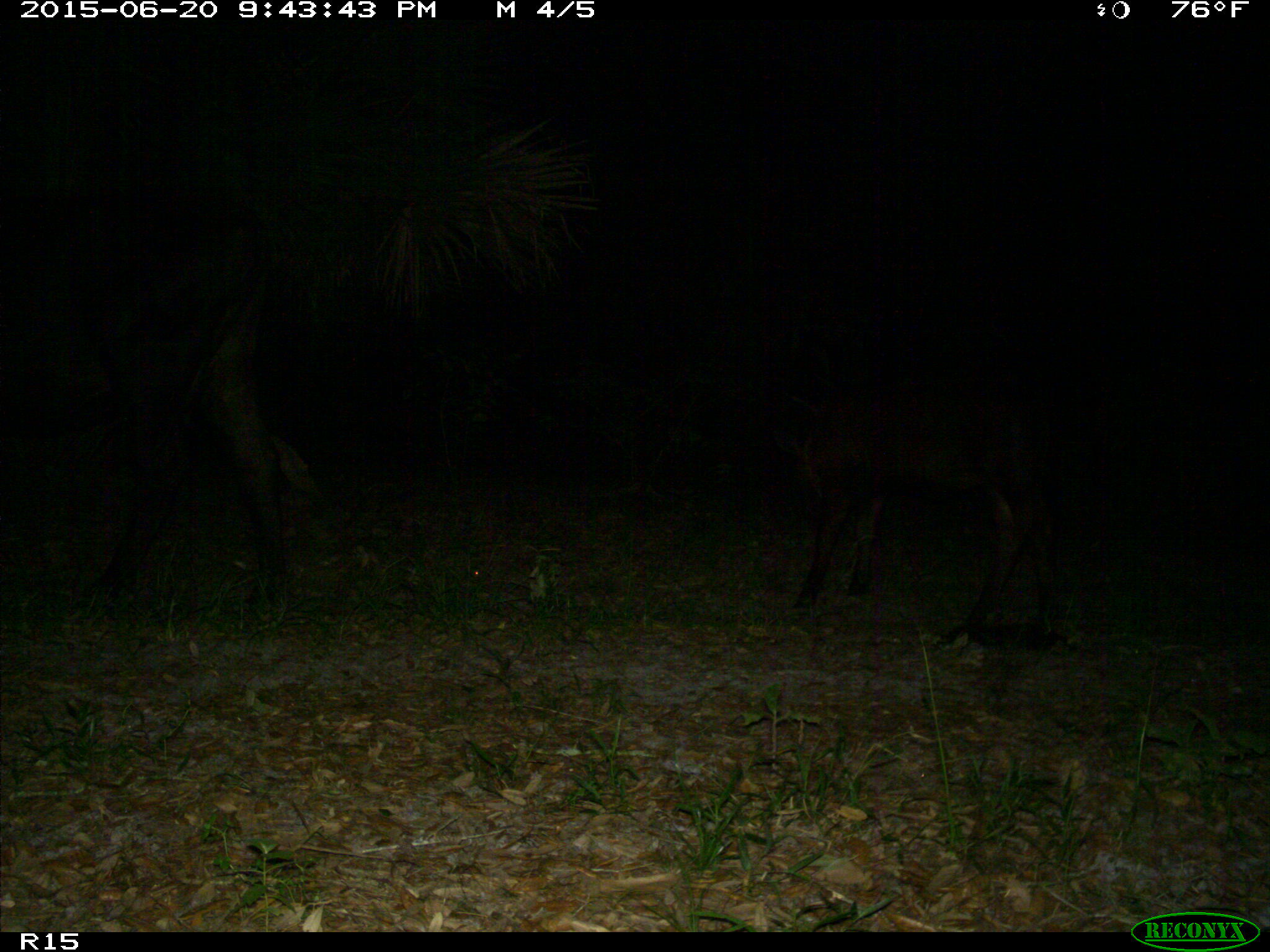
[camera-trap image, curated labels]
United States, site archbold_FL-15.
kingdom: Animalia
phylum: Chordata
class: Mammalia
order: Artiodactyla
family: Bovidae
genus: Bos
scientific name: Bos taurus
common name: domestic cow